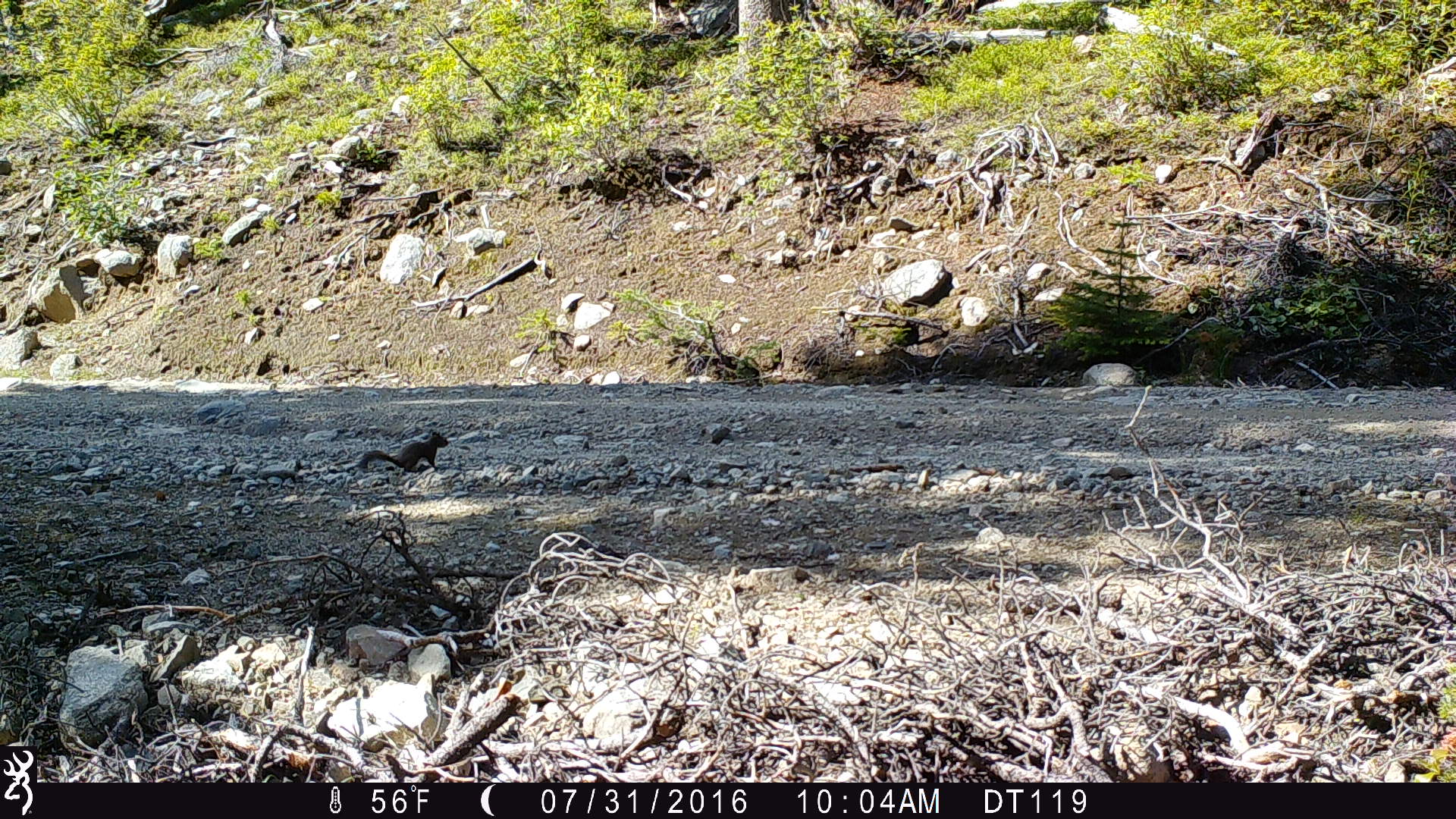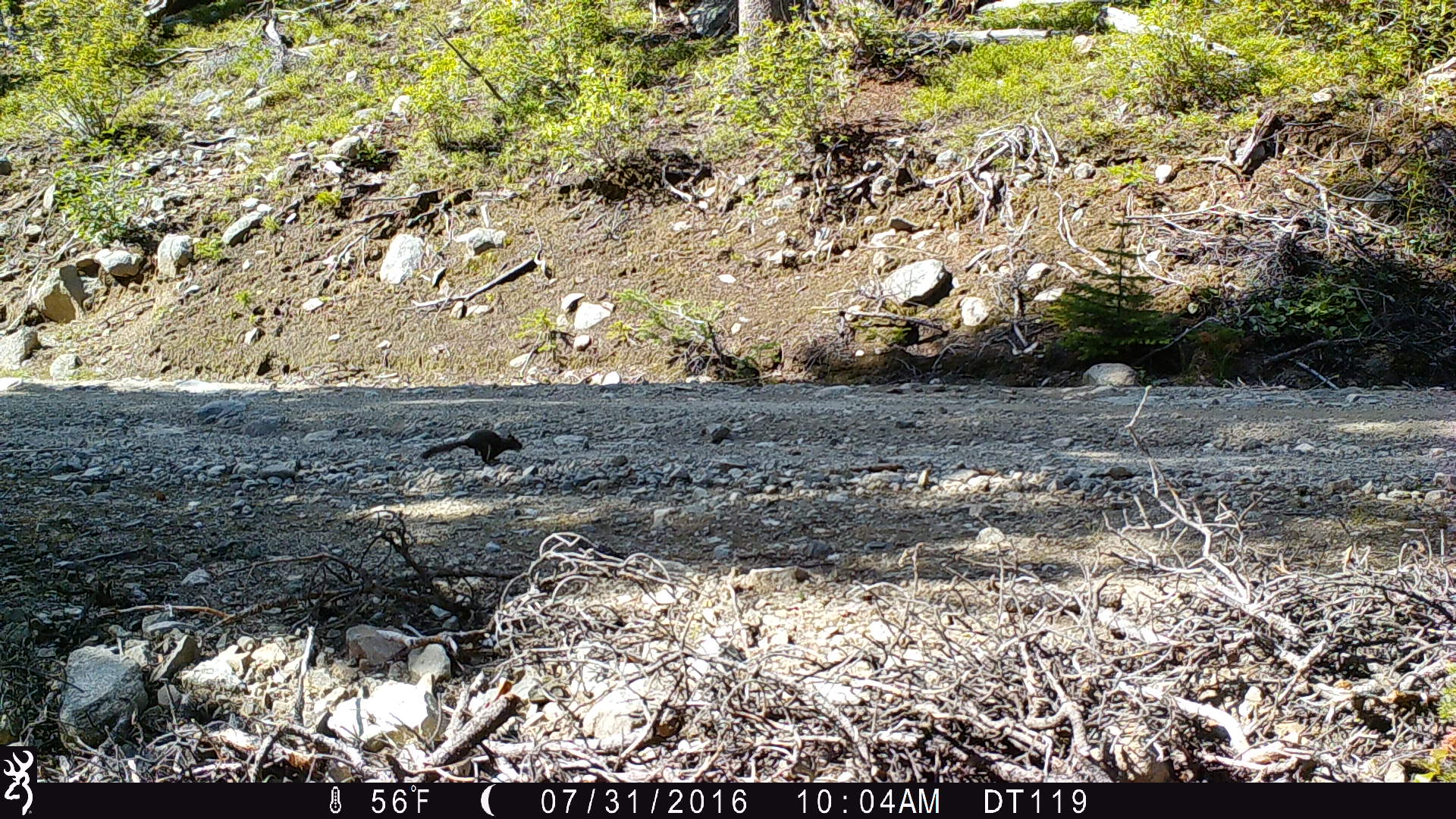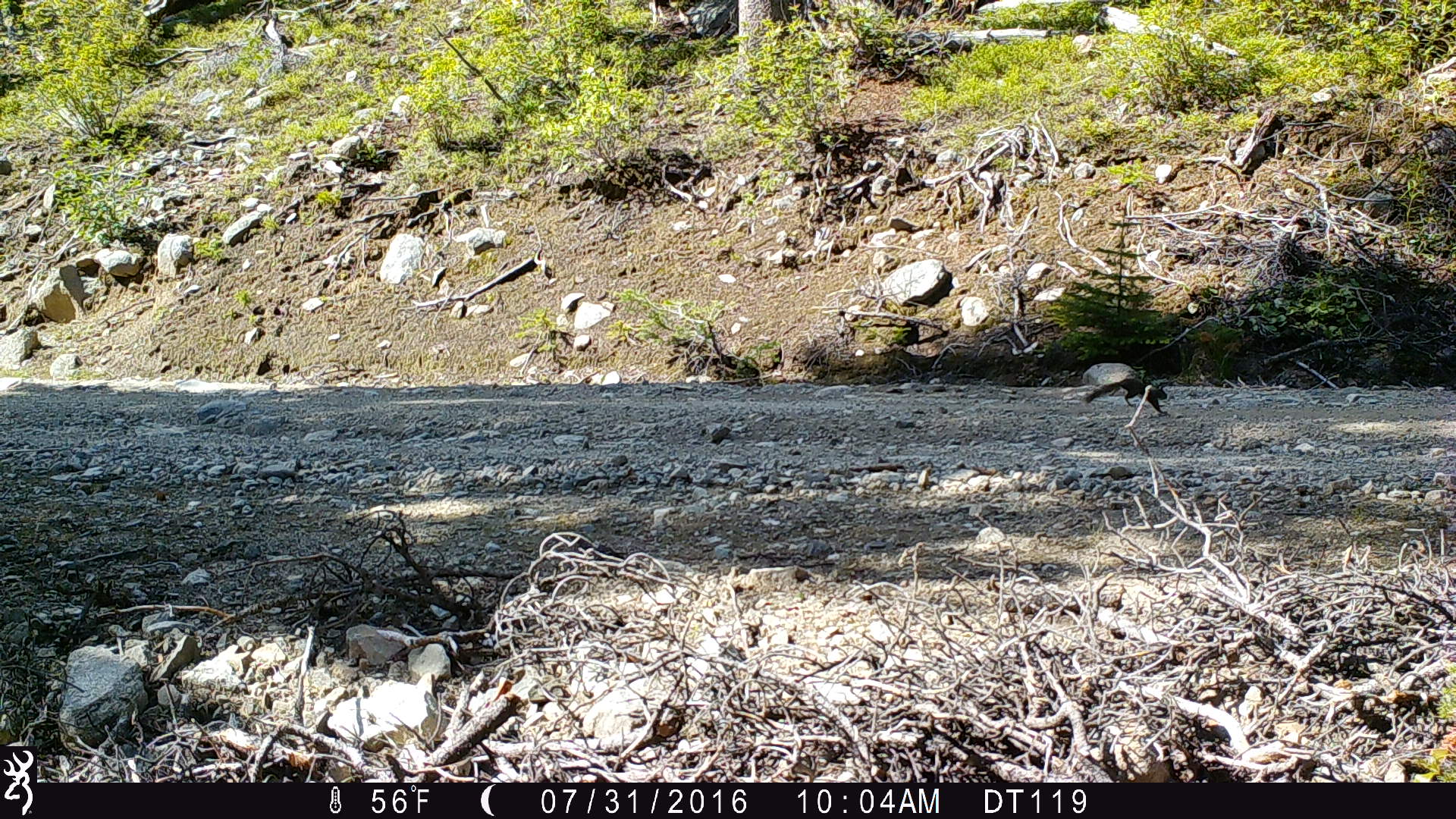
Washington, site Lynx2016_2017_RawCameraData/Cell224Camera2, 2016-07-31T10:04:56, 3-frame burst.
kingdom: Animalia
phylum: Chordata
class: Mammalia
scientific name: Mammalia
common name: small mammal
Small mammal (Mammalia). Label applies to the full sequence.